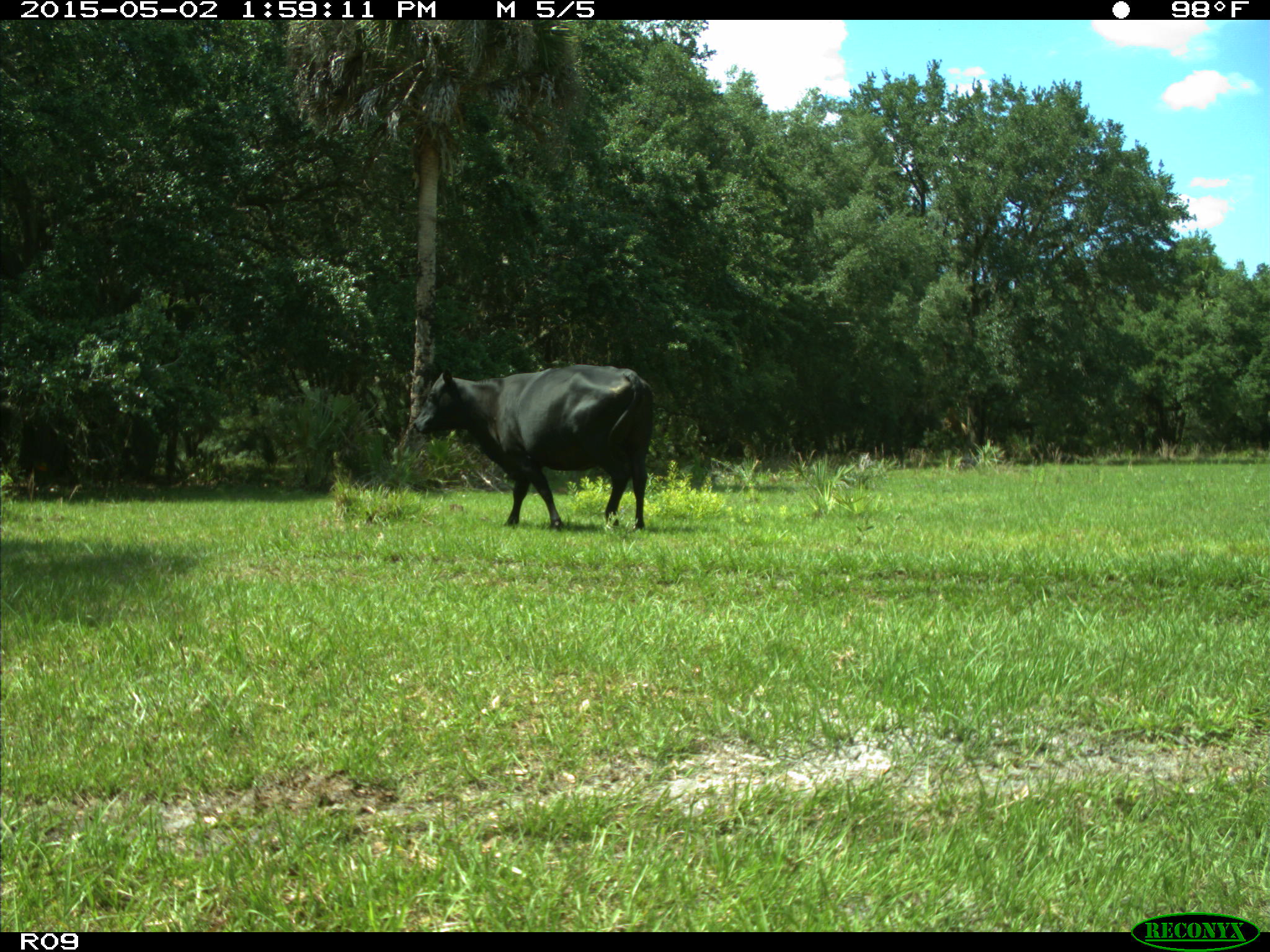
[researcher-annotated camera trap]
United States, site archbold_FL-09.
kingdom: Animalia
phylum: Chordata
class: Mammalia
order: Artiodactyla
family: Bovidae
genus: Bos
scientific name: Bos taurus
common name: domestic cow